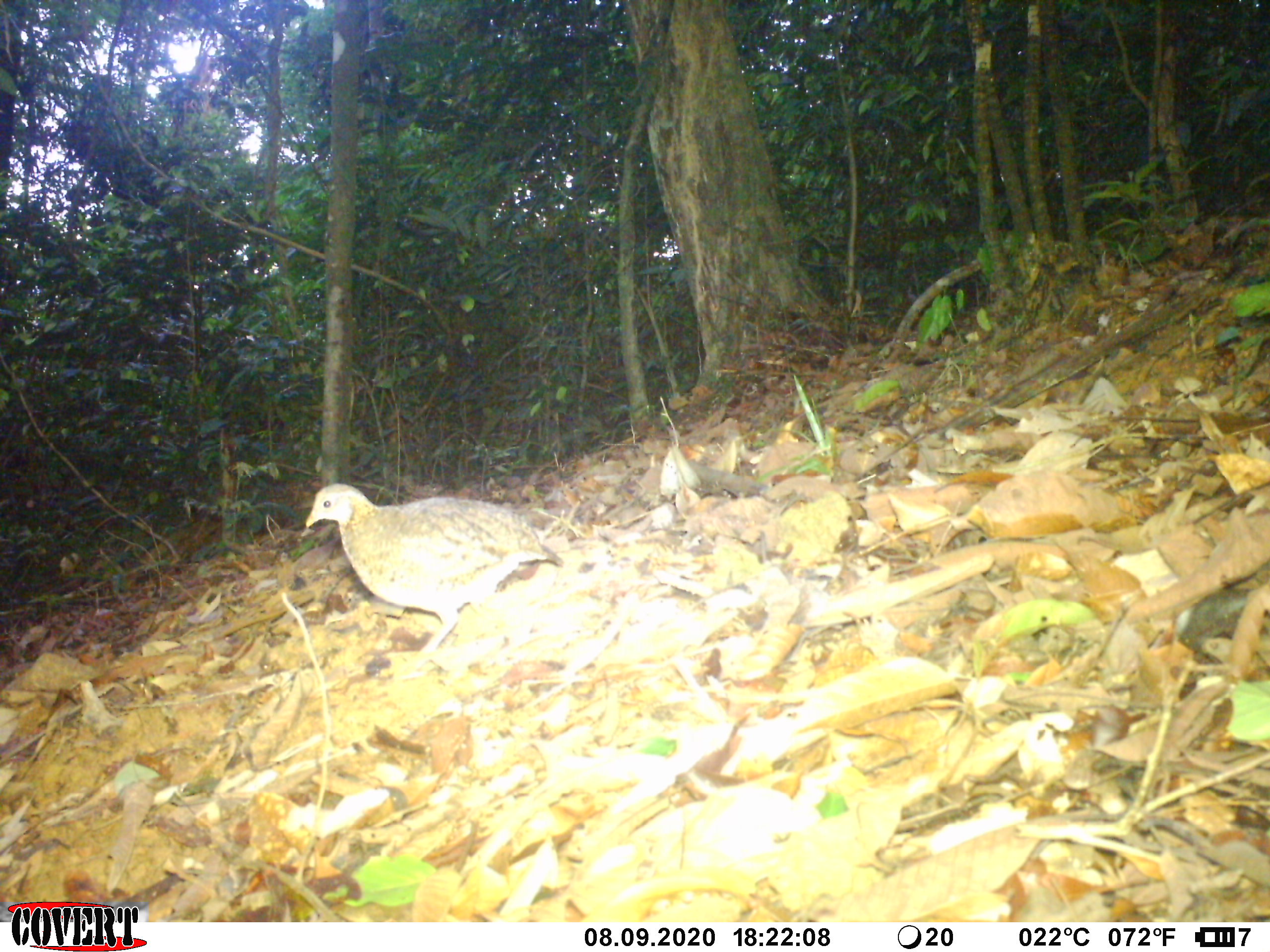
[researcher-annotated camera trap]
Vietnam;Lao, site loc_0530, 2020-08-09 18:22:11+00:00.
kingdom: Animalia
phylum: Chordata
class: Aves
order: Galliformes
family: Phasianidae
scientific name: Phasianidae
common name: partridge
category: unidentified partridge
Unidentified partridge (partridge) (Phasianidae). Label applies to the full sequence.